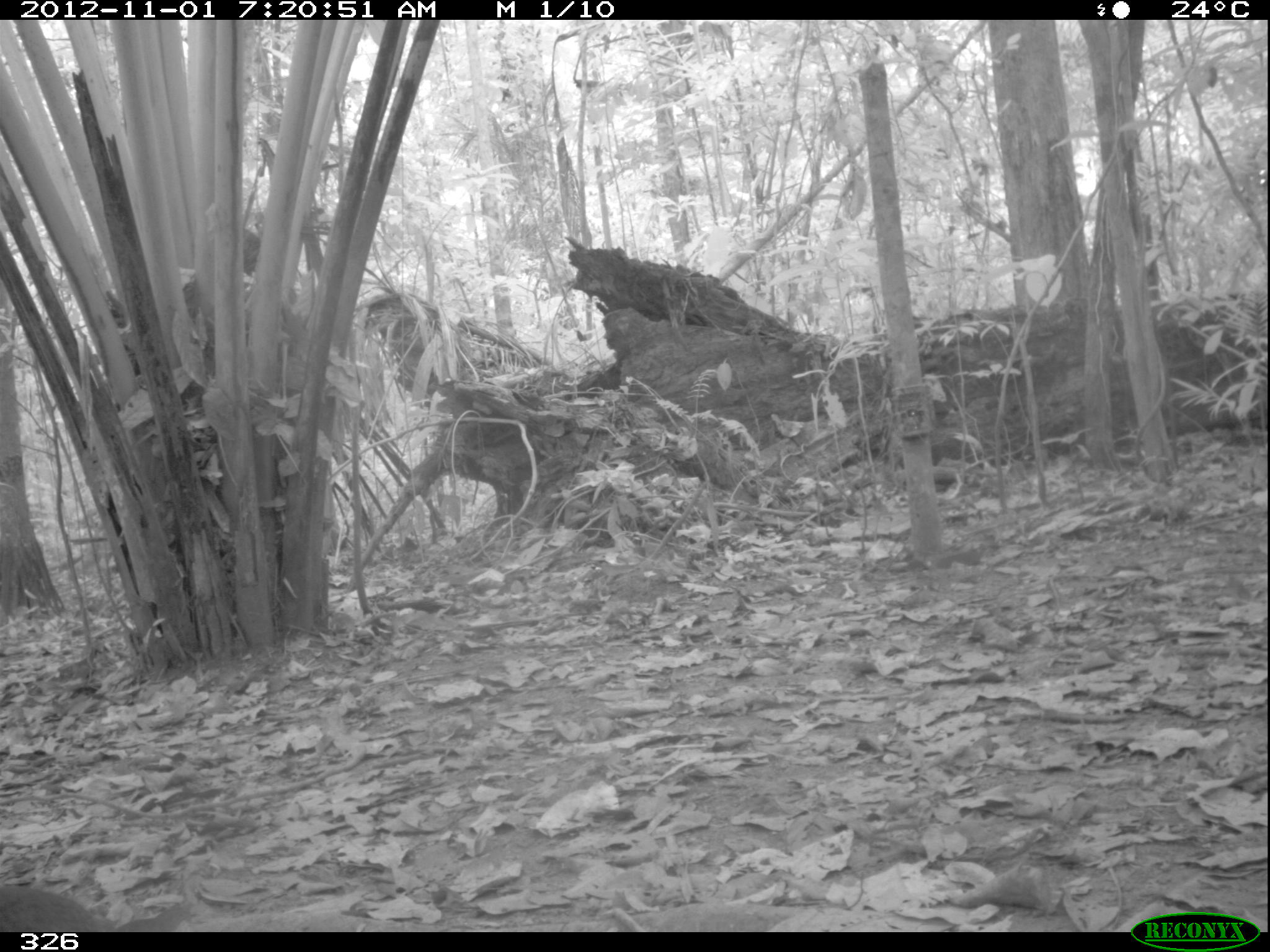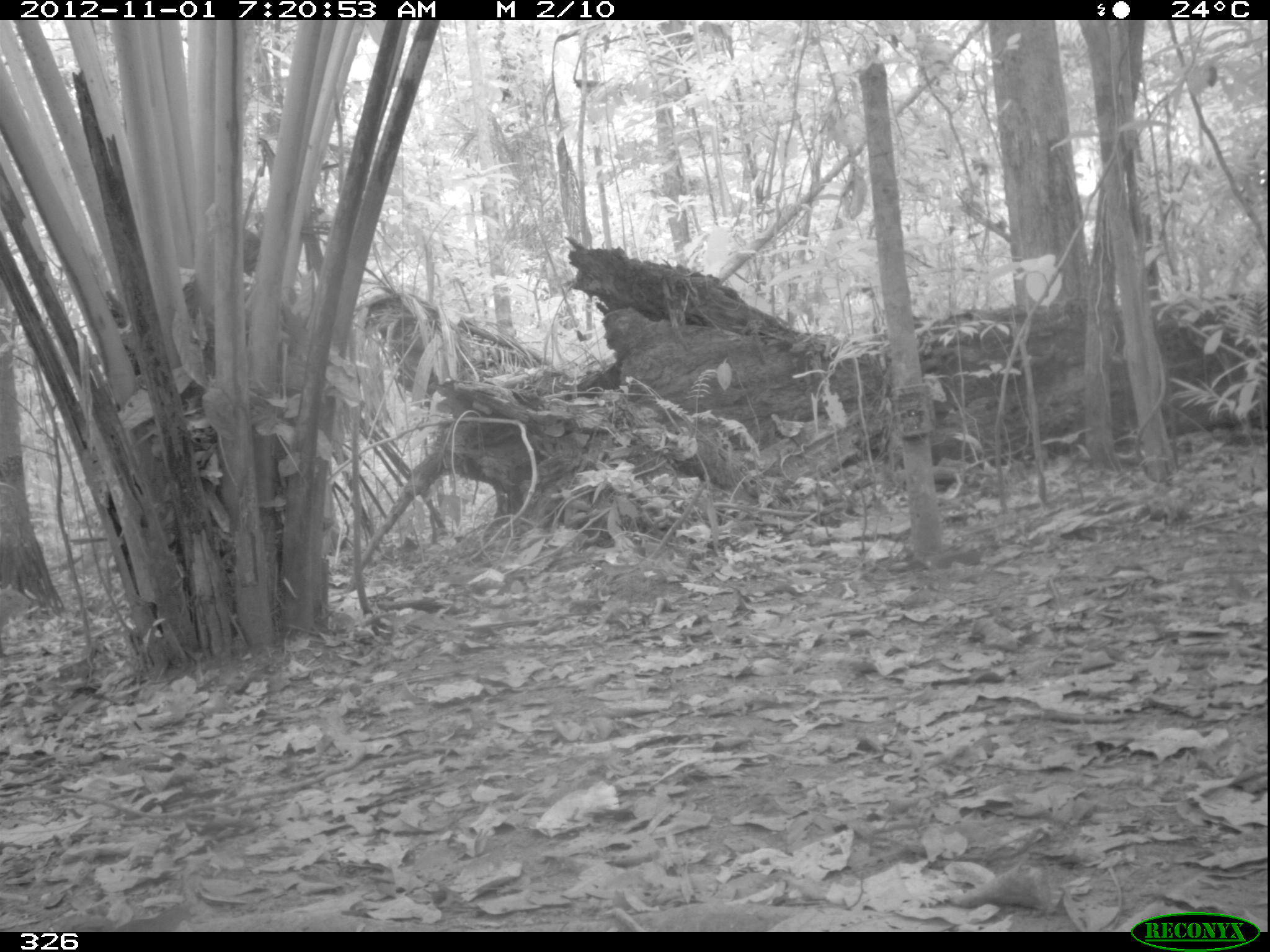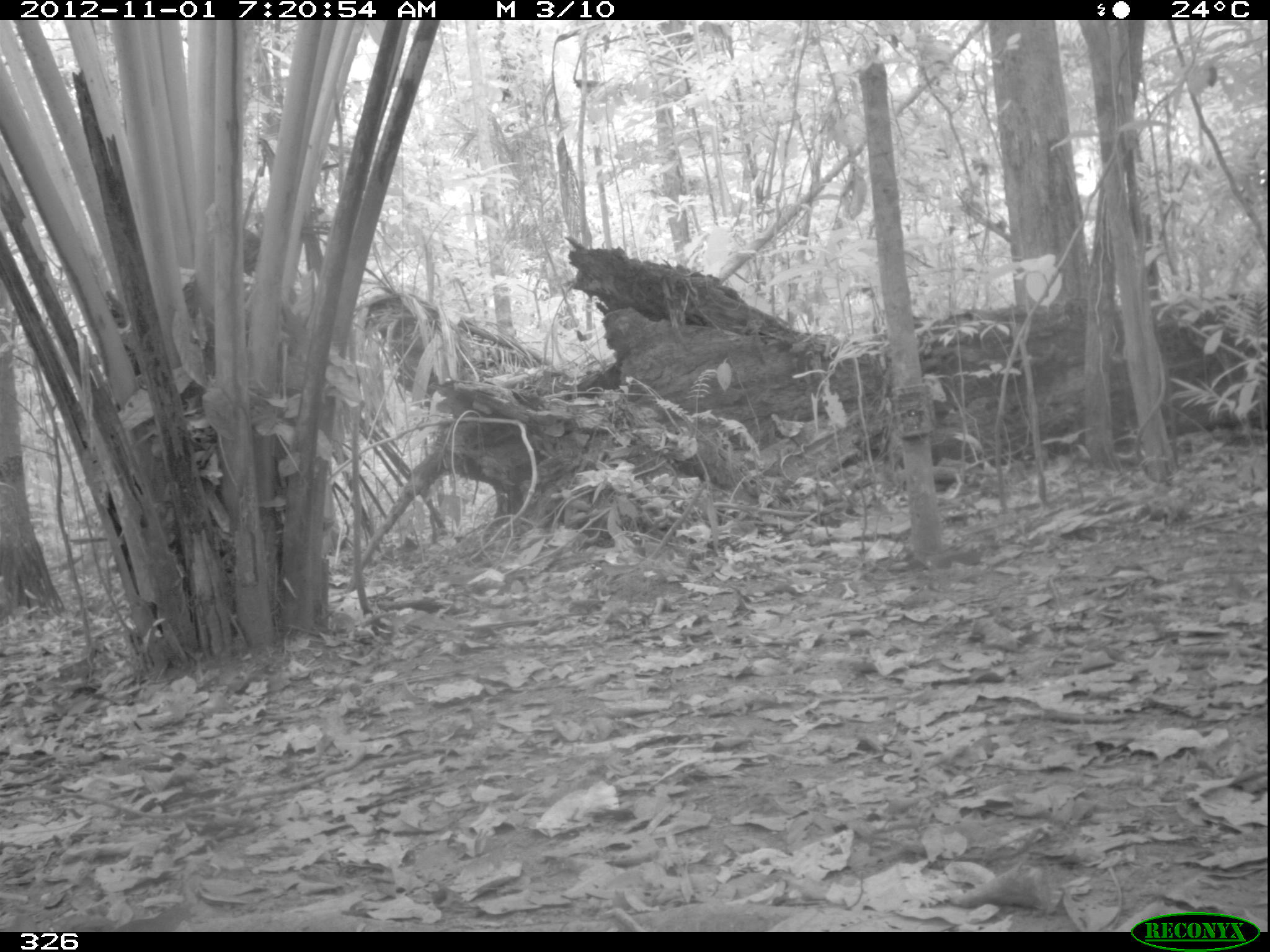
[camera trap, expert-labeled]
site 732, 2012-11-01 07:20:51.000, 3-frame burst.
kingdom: Animalia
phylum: Chordata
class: Mammalia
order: Rodentia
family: Dasyproctidae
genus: Dasyprocta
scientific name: Dasyprocta punctata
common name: central american agouti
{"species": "Dasyprocta punctata (central american agouti)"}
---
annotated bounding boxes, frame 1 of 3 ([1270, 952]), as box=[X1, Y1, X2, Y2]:
dasyprocta punctata: box=[0, 883, 119, 932]